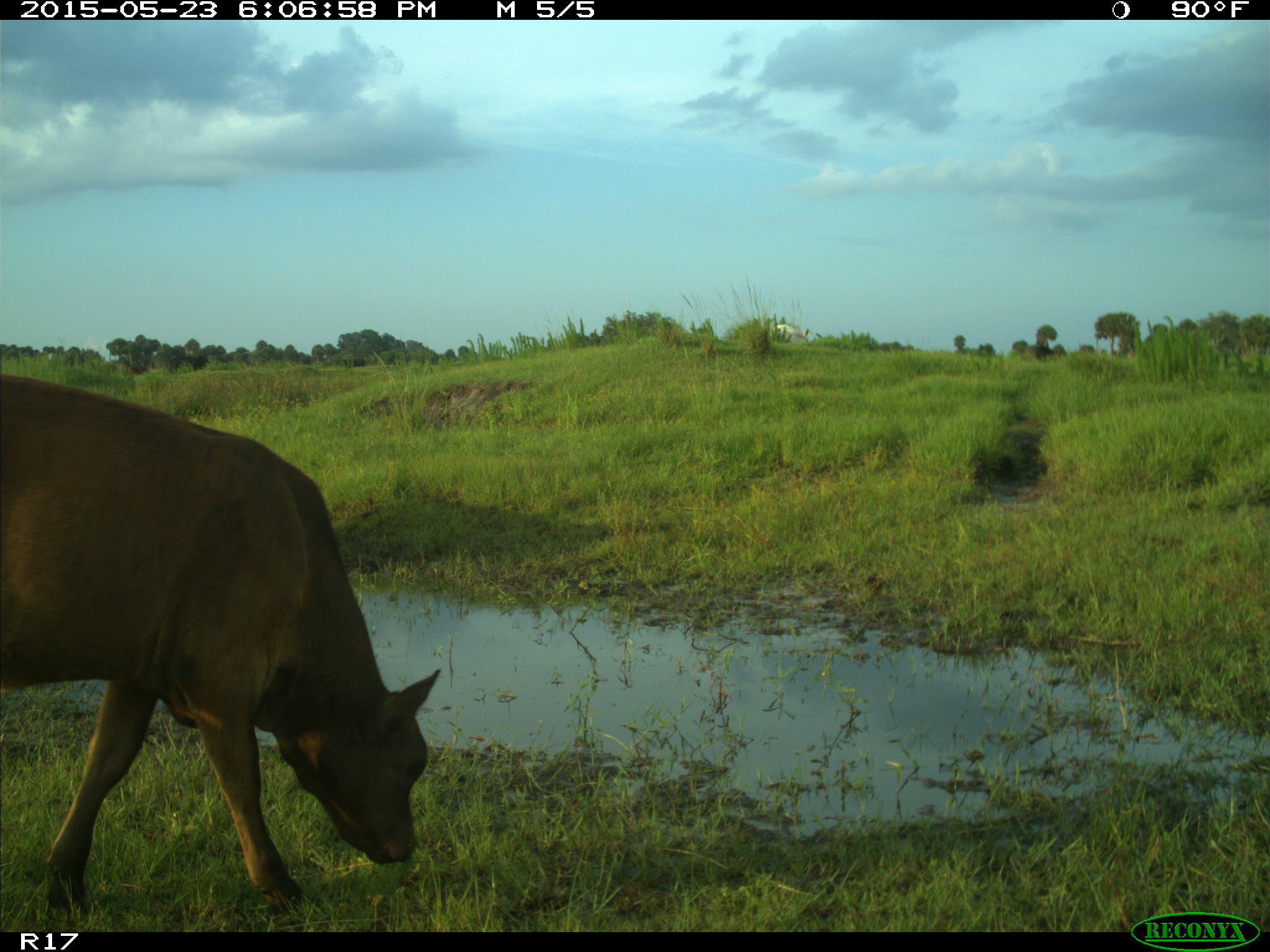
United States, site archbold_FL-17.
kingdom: Animalia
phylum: Chordata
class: Mammalia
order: Artiodactyla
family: Bovidae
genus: Bos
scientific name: Bos taurus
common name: domestic cow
Bos taurus (domestic cow).